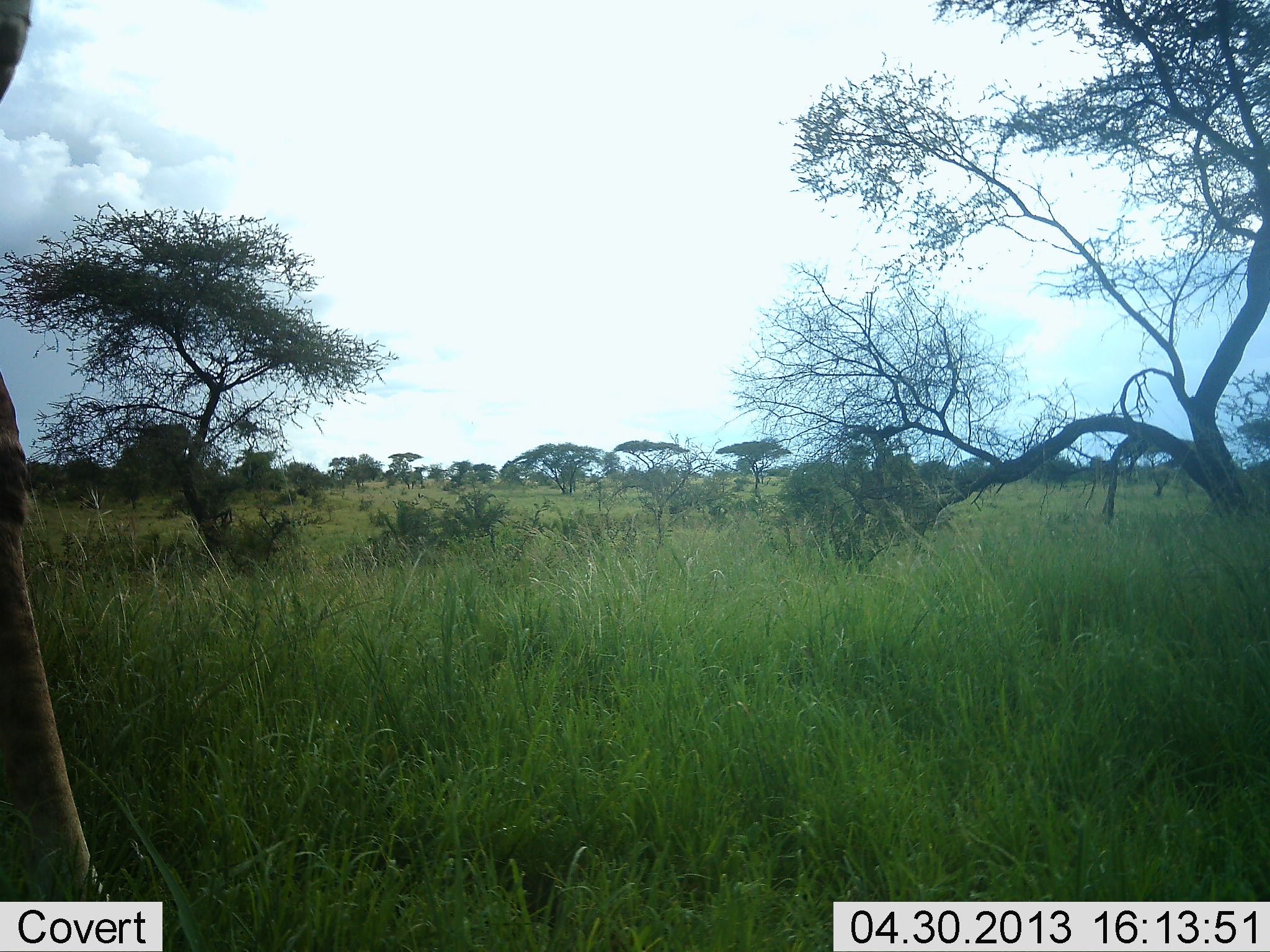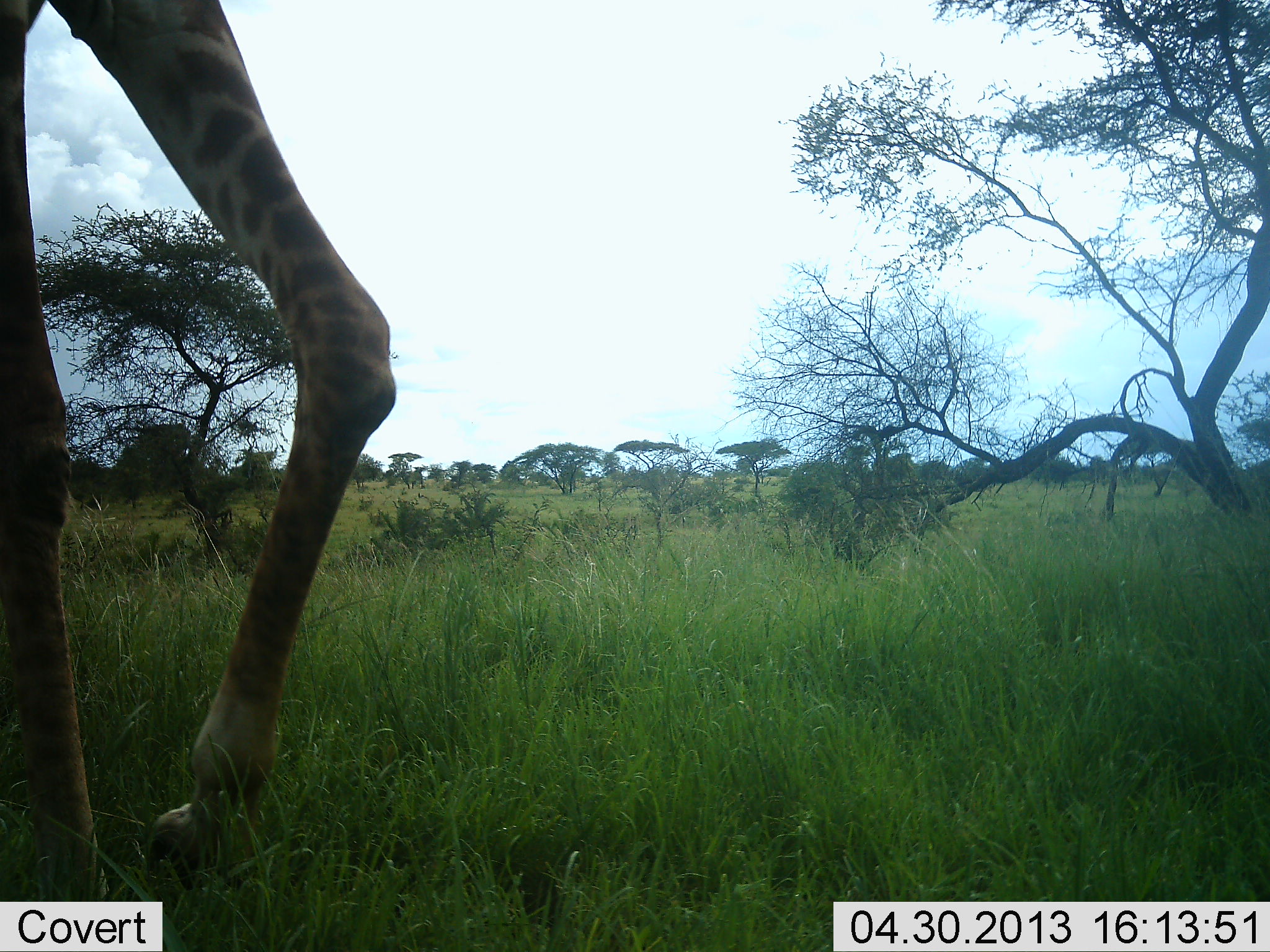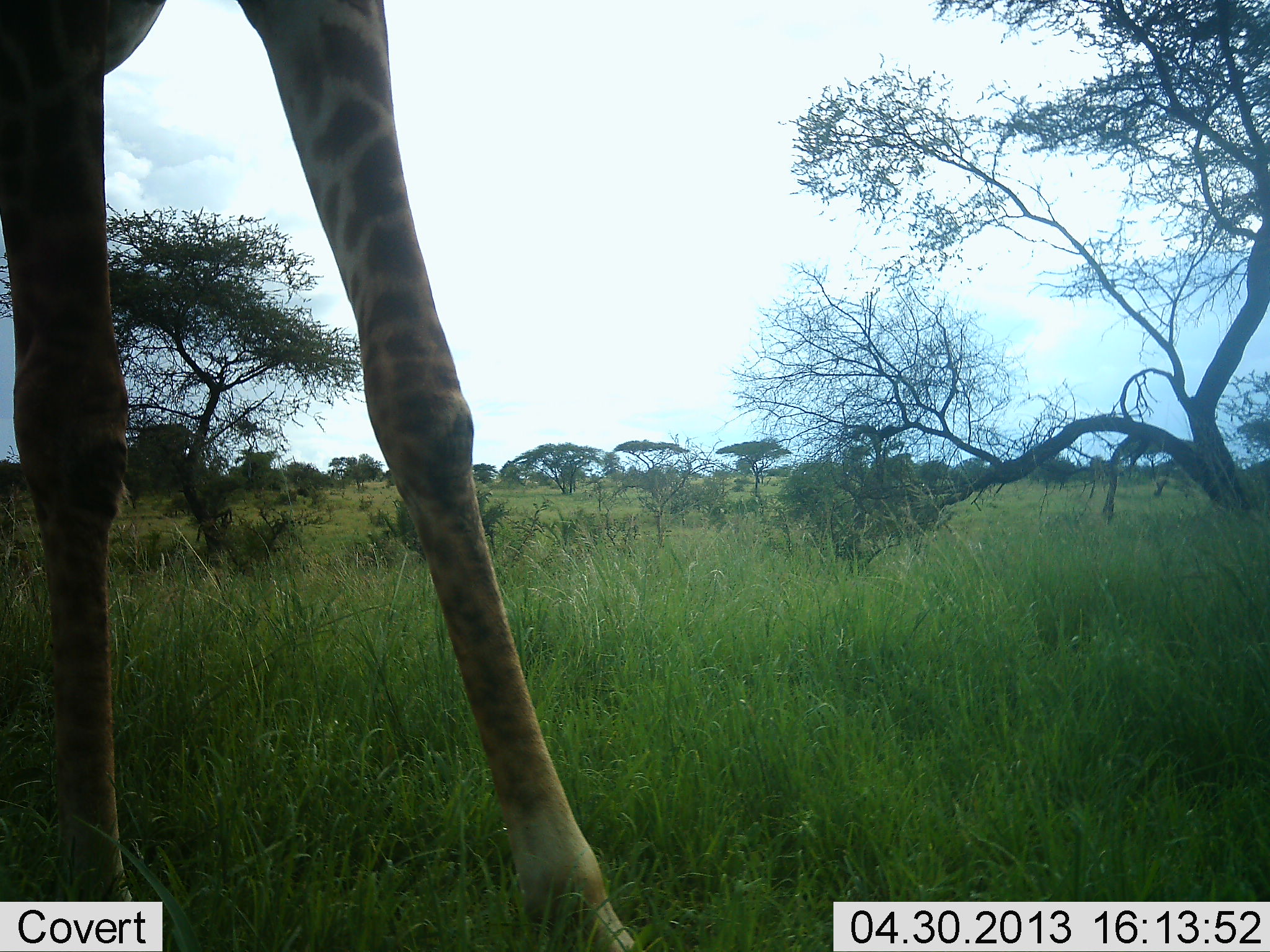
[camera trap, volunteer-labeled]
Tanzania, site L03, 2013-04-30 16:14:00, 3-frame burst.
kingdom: Animalia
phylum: Chordata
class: Mammalia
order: Artiodactyla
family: Giraffidae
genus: Giraffa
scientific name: Giraffa camelopardalis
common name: giraffe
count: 1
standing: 14%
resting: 0%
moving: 95%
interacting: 0%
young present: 0%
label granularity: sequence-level